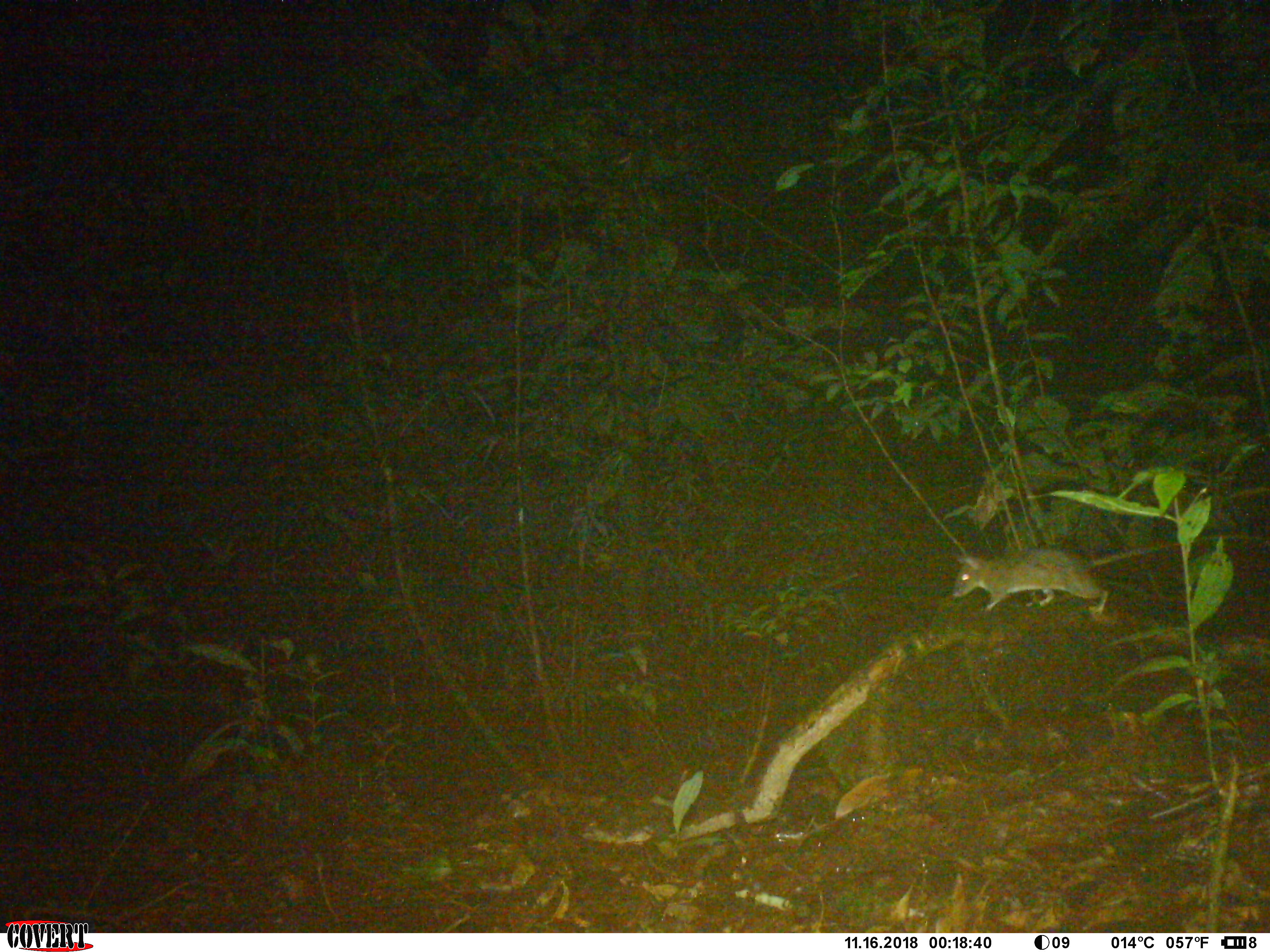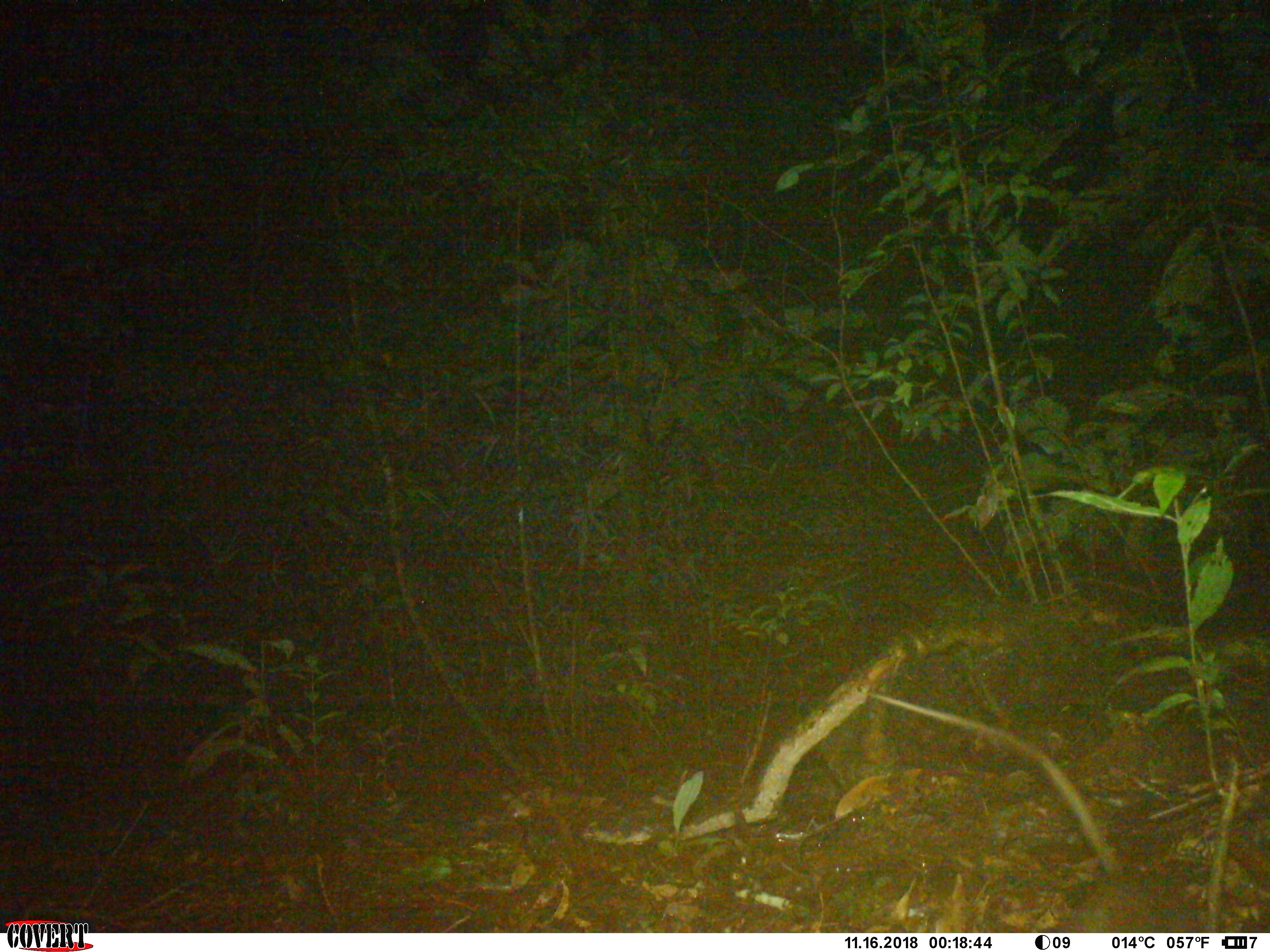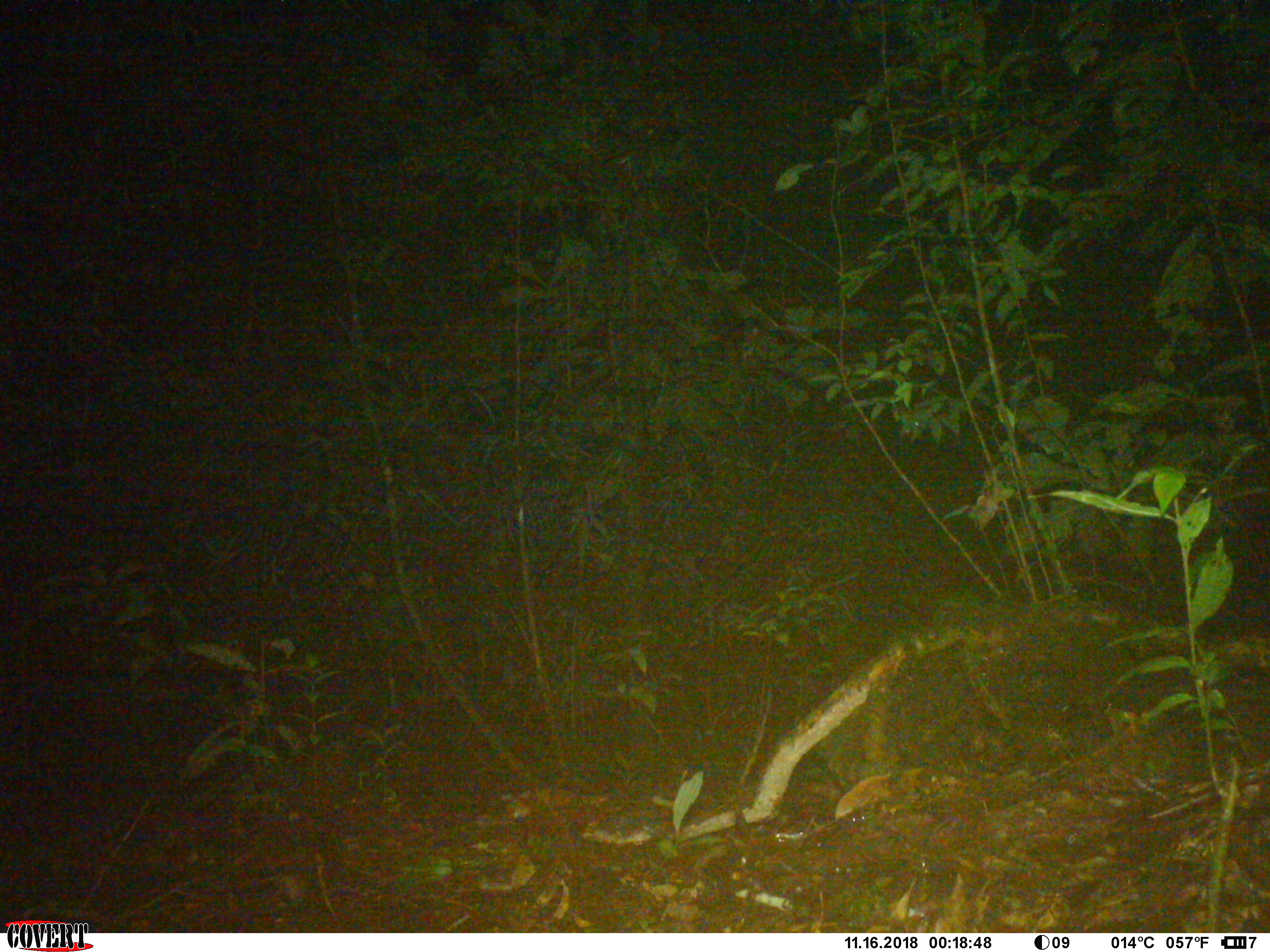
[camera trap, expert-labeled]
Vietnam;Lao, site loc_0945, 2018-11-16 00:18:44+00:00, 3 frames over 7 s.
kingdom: Animalia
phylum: Chordata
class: Mammalia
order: Rodentia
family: Muridae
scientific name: Muridae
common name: old-world mice and rats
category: unidentified murid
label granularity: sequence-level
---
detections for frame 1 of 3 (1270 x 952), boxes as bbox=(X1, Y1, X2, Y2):
unidentified murid: bbox=(950, 533, 1261, 614)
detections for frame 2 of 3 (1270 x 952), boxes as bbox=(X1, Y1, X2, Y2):
unidentified murid: bbox=(861, 688, 1176, 933)